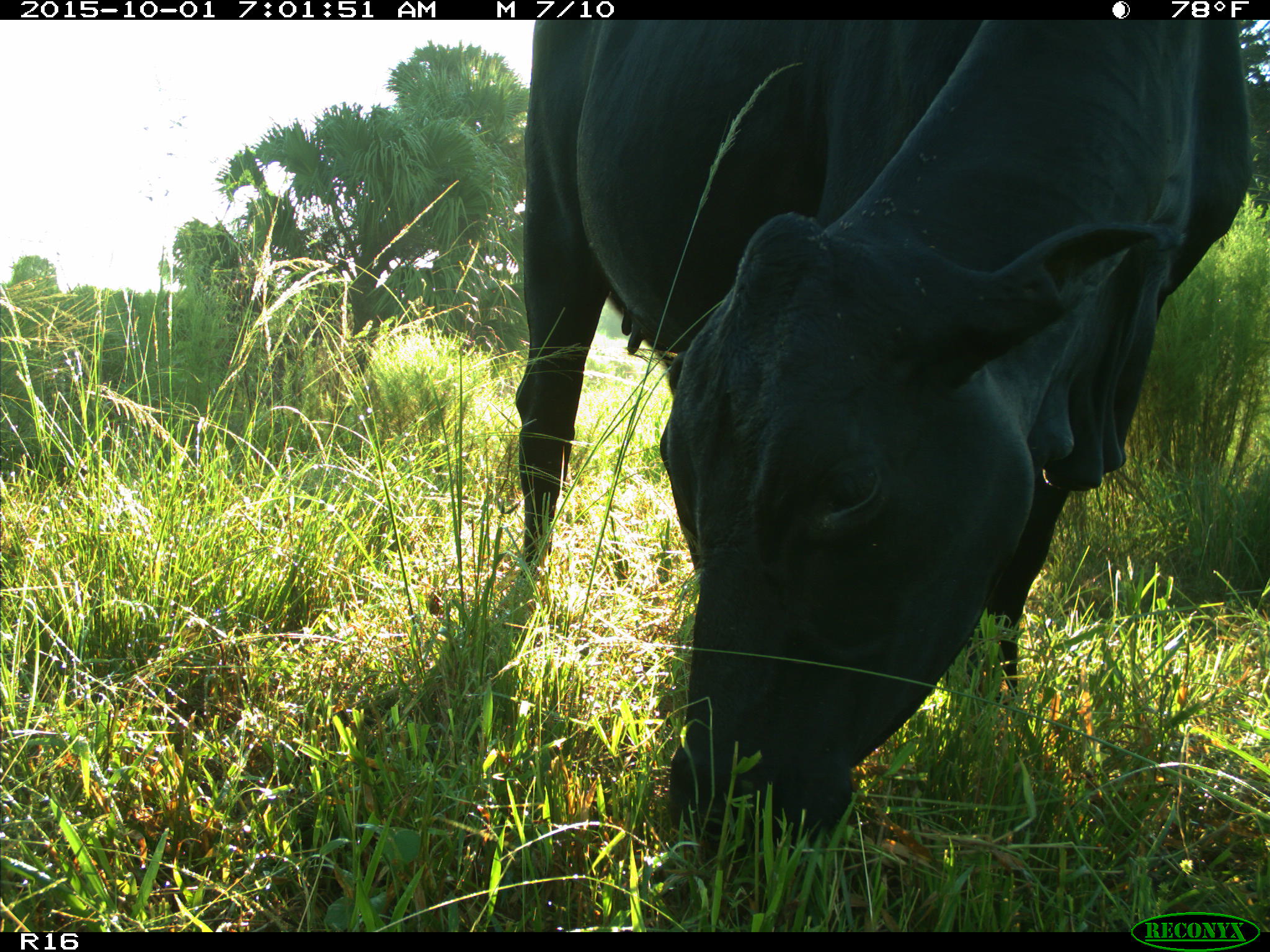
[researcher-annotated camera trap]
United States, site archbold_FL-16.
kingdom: Animalia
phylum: Chordata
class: Mammalia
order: Artiodactyla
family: Bovidae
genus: Bos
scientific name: Bos taurus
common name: domestic cow